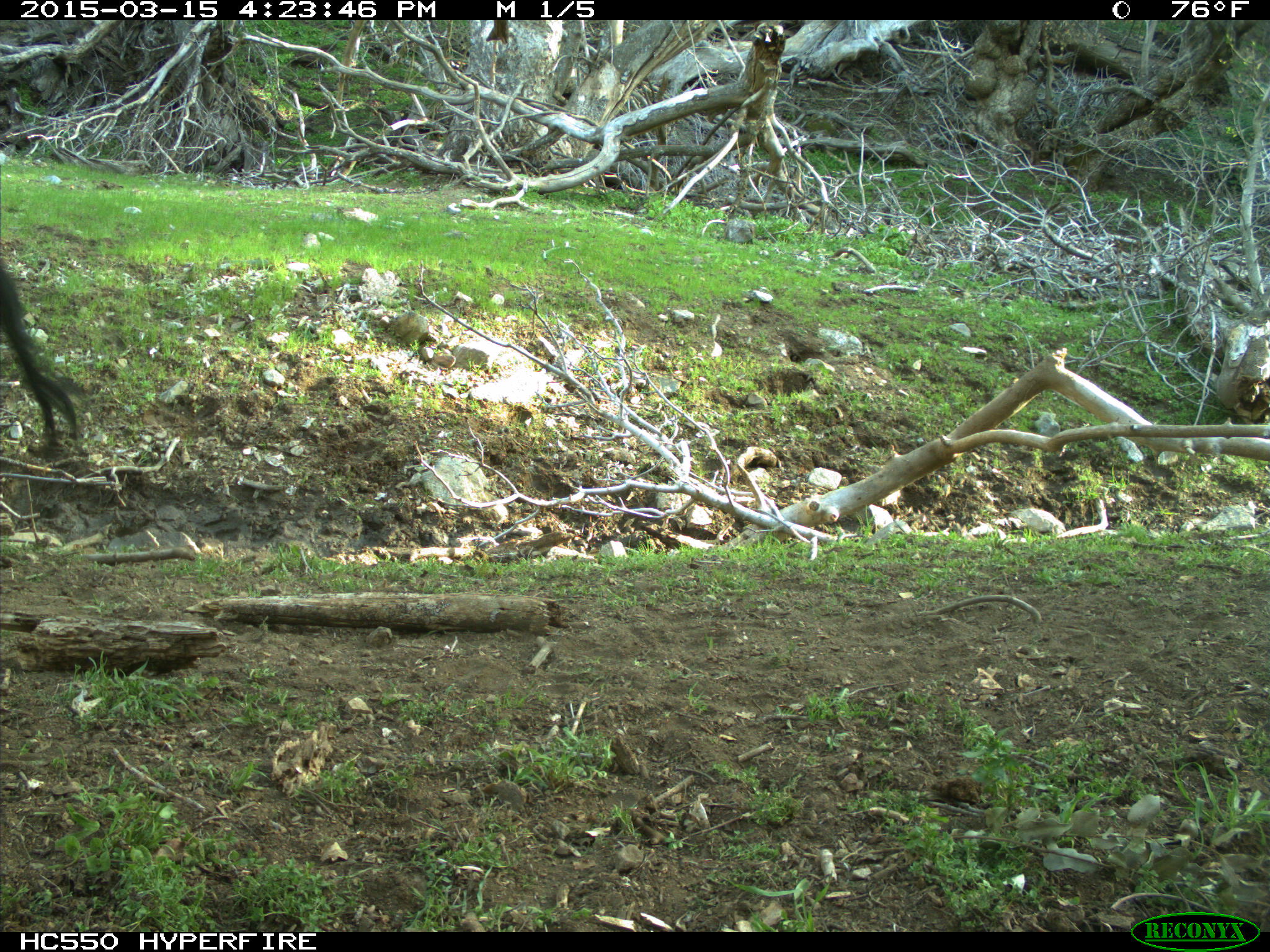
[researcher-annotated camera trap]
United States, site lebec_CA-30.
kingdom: Animalia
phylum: Chordata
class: Mammalia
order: Artiodactyla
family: Bovidae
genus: Bos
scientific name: Bos taurus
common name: domestic cow